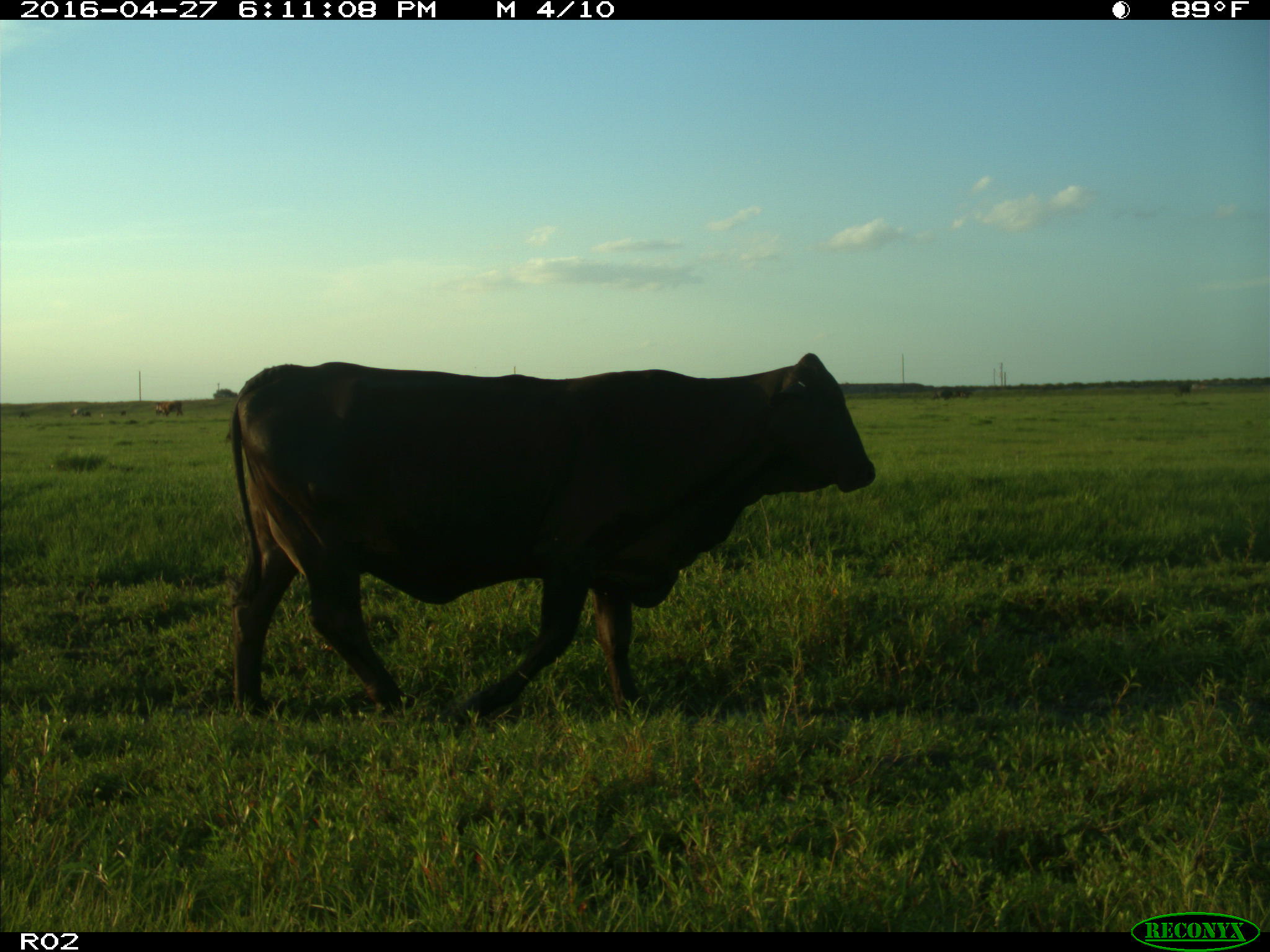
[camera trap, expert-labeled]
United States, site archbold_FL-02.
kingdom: Animalia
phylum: Chordata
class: Mammalia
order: Artiodactyla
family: Bovidae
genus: Bos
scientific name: Bos taurus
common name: domestic cow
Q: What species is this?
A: Bos taurus (domestic cow).